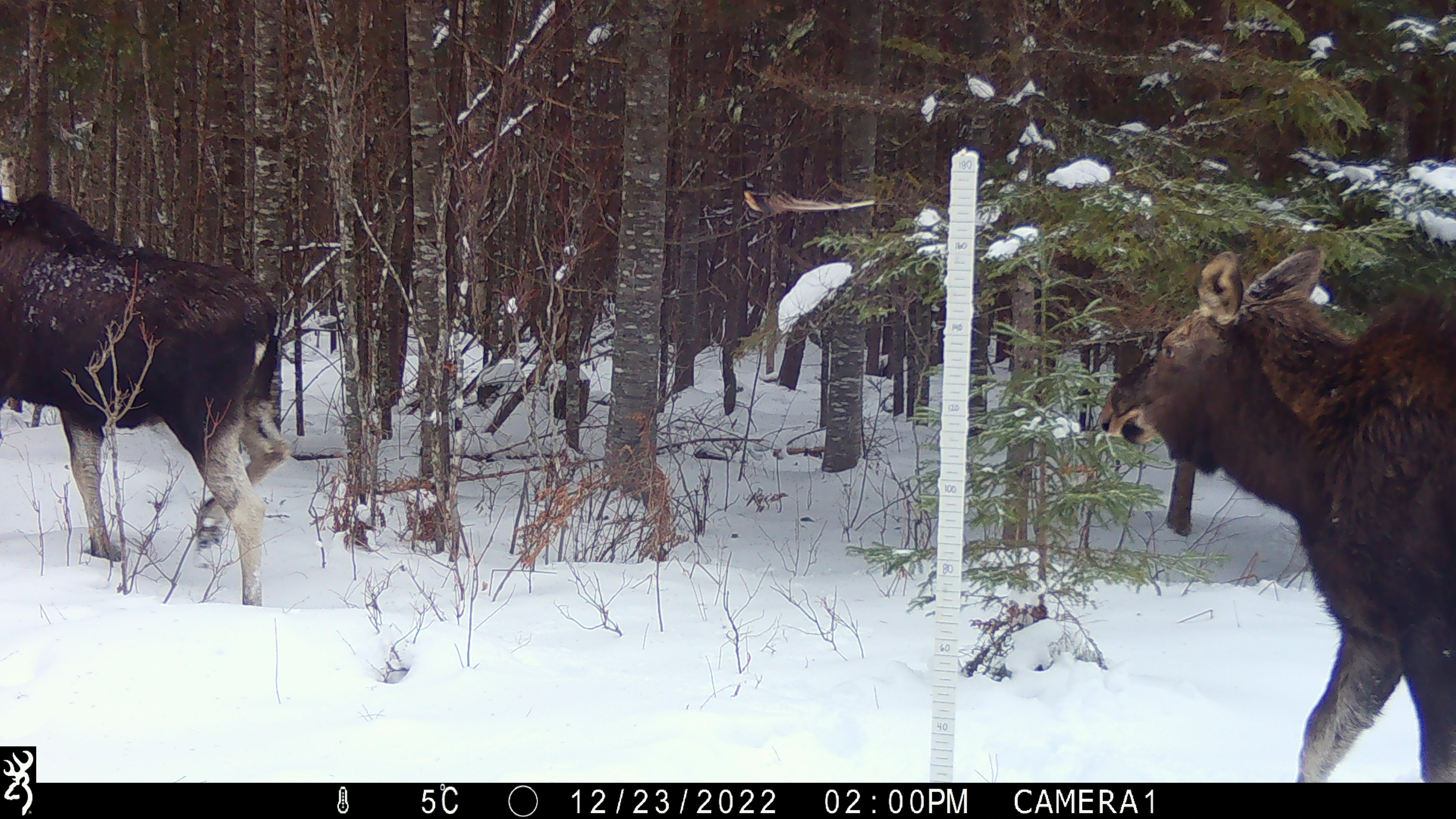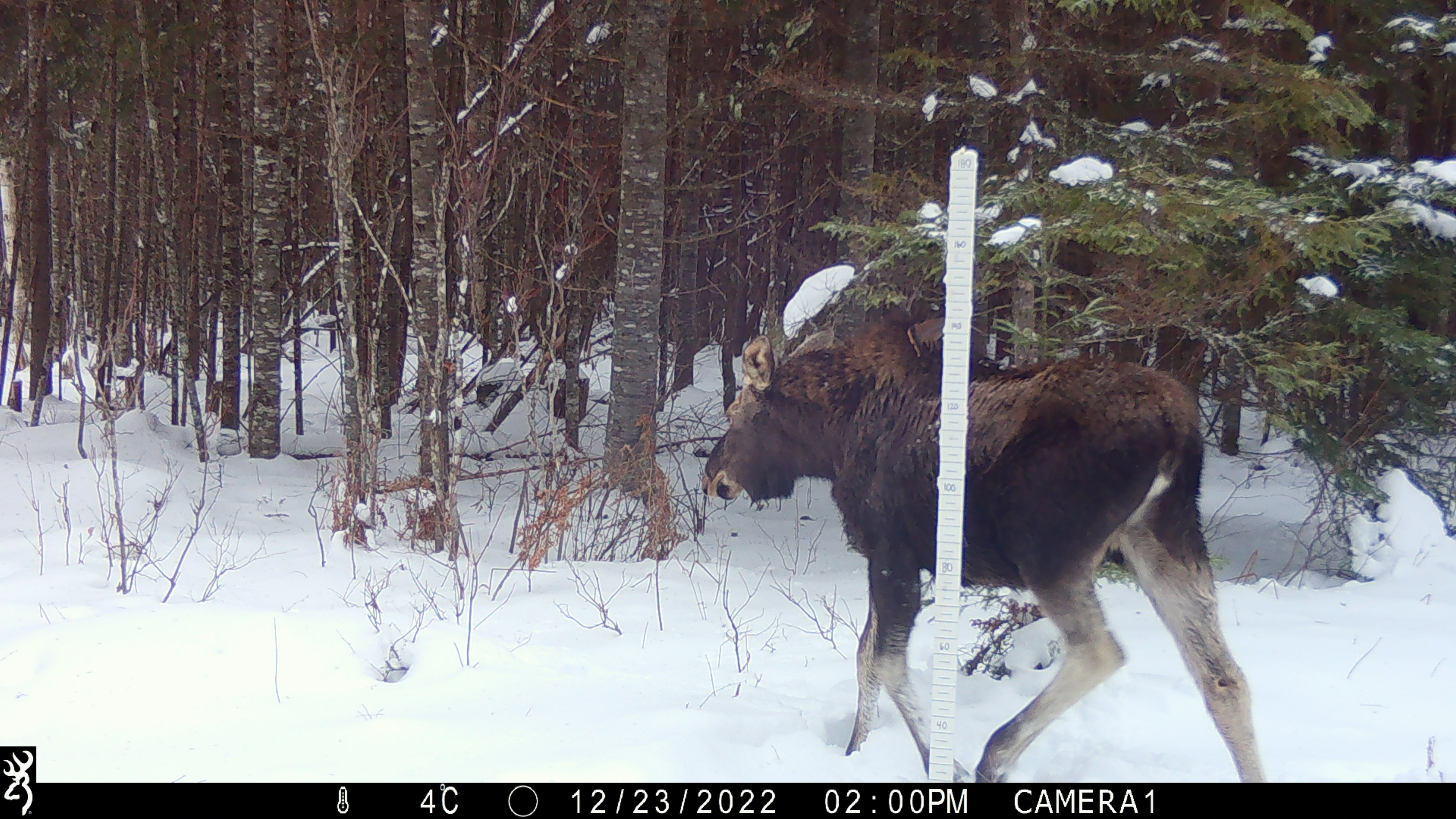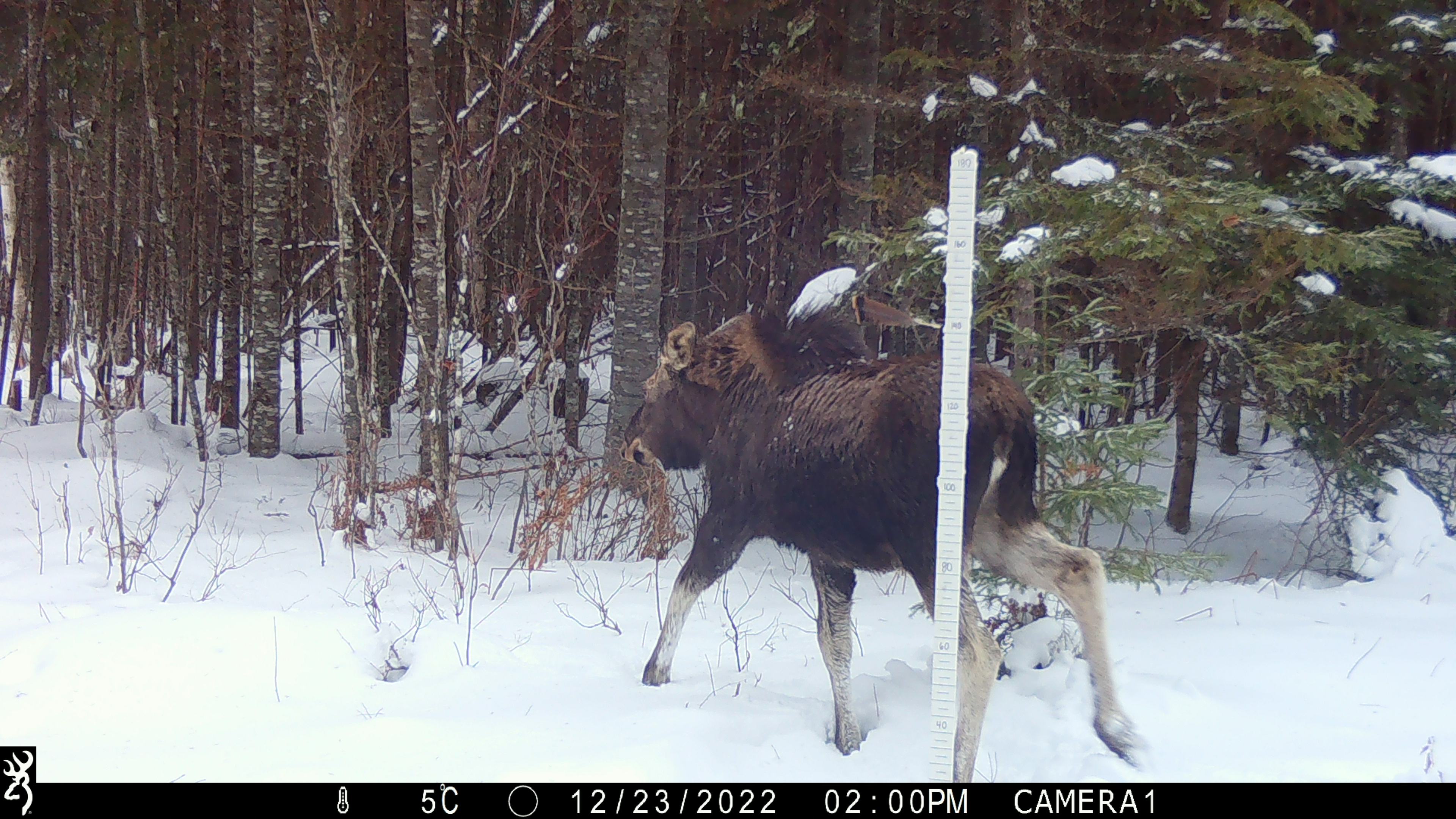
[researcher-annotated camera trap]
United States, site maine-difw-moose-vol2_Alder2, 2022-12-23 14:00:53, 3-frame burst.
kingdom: Animalia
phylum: Chordata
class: Mammalia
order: Artiodactyla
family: Cervidae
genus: Alces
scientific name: Alces alces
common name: moose